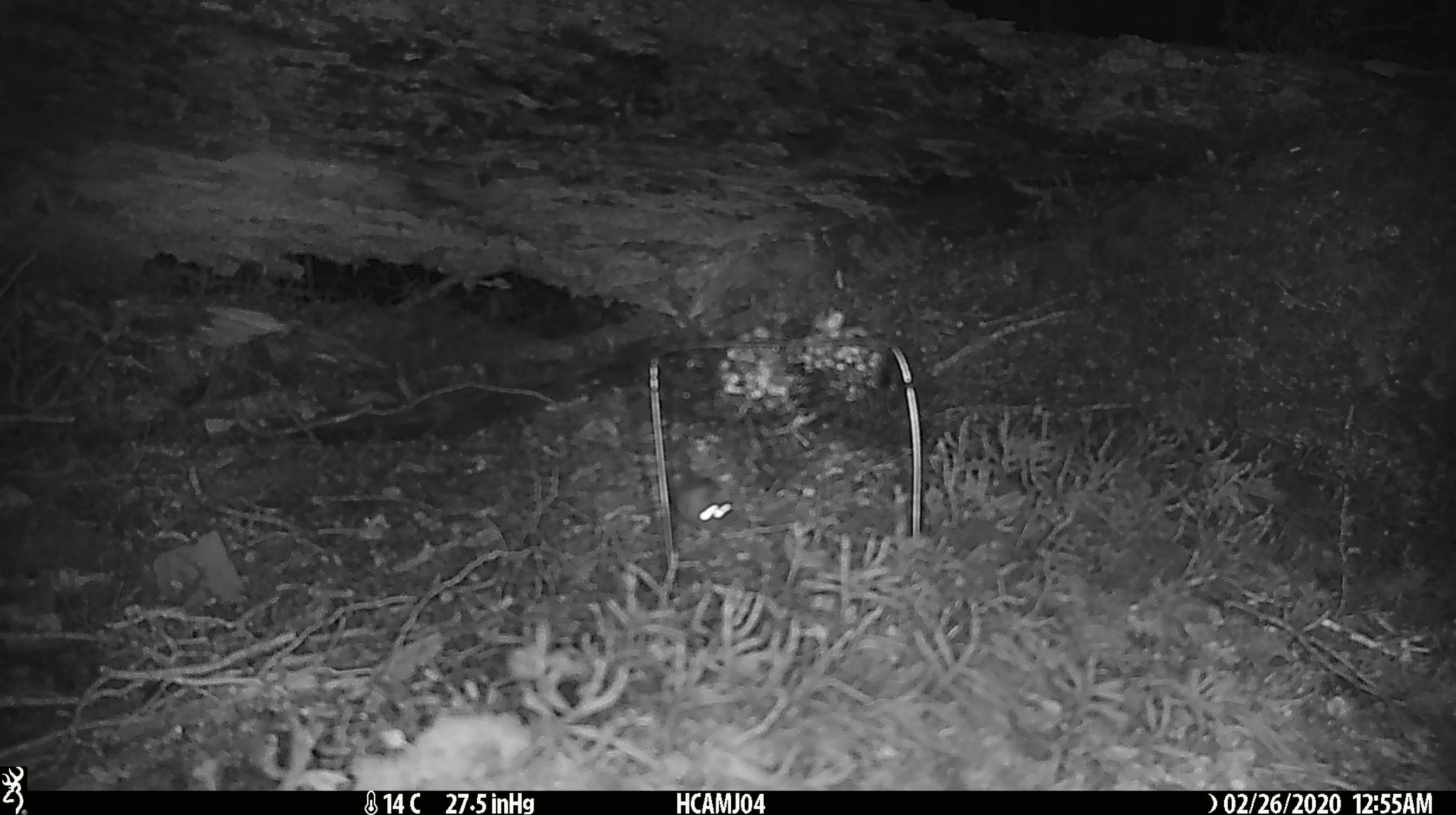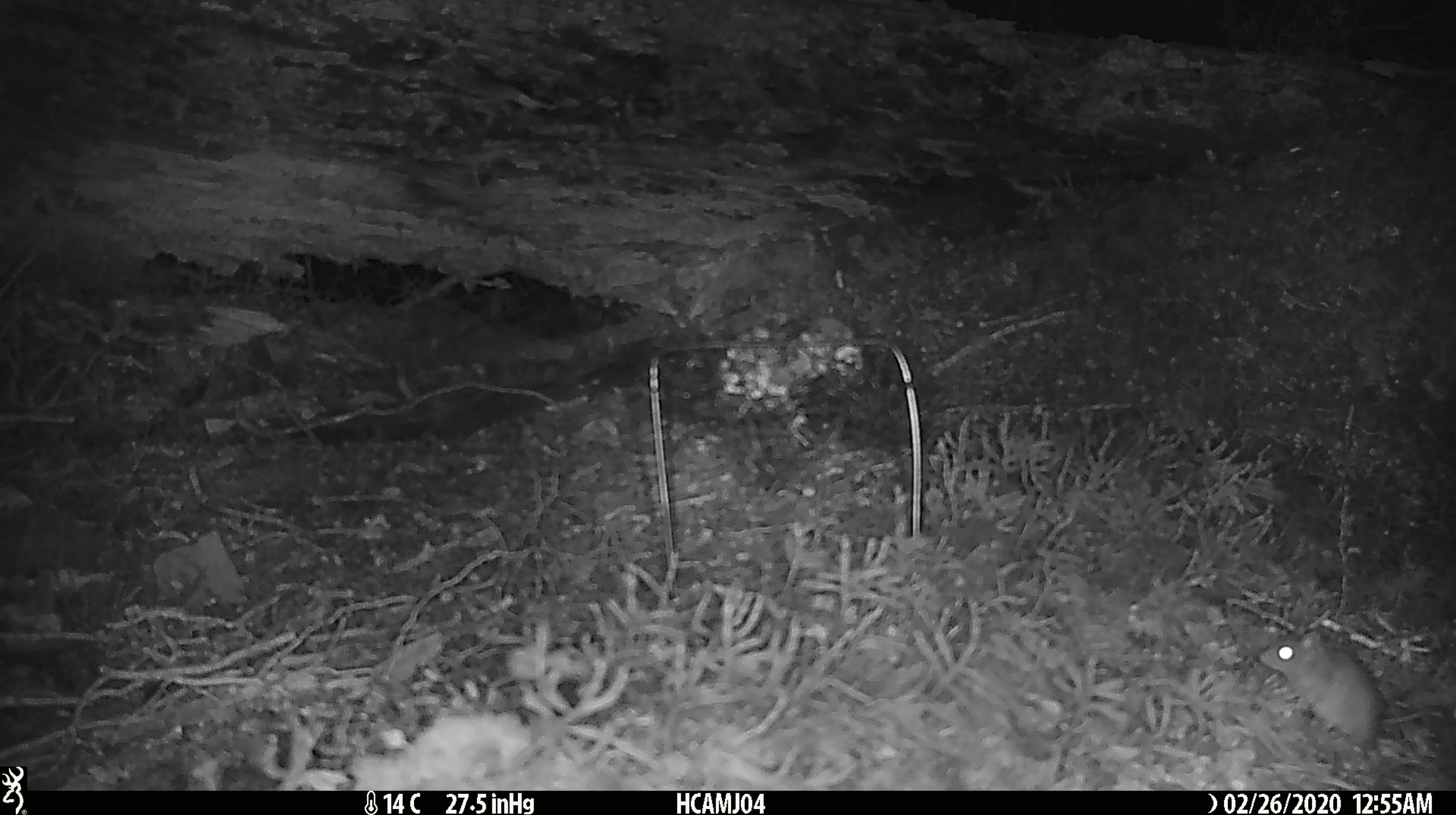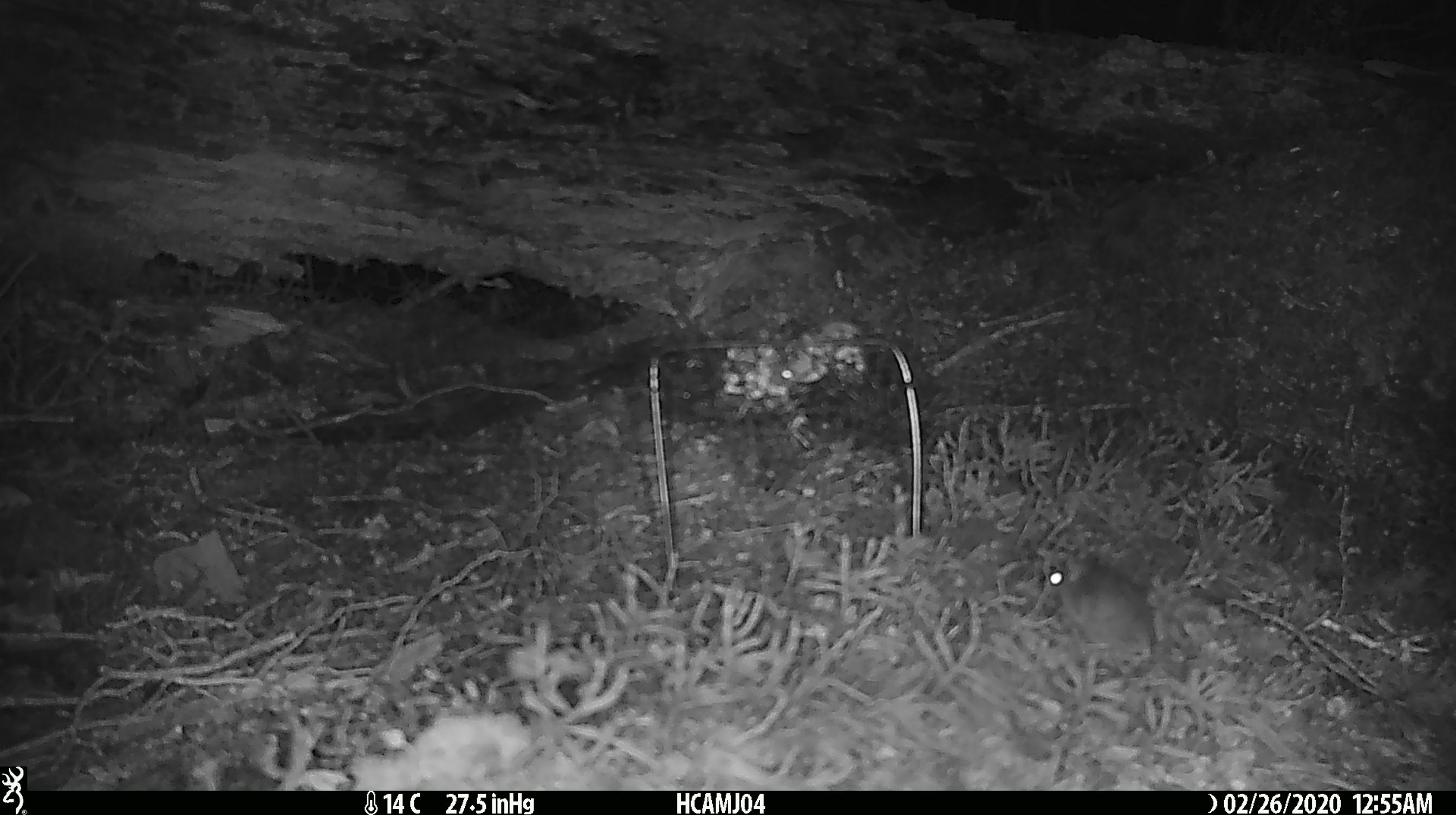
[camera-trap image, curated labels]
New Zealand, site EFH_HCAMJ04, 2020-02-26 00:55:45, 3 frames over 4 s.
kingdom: Animalia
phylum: Chordata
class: Mammalia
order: Rodentia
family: Muridae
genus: Mus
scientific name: Mus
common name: mouse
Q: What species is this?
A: Mouse (Mus).